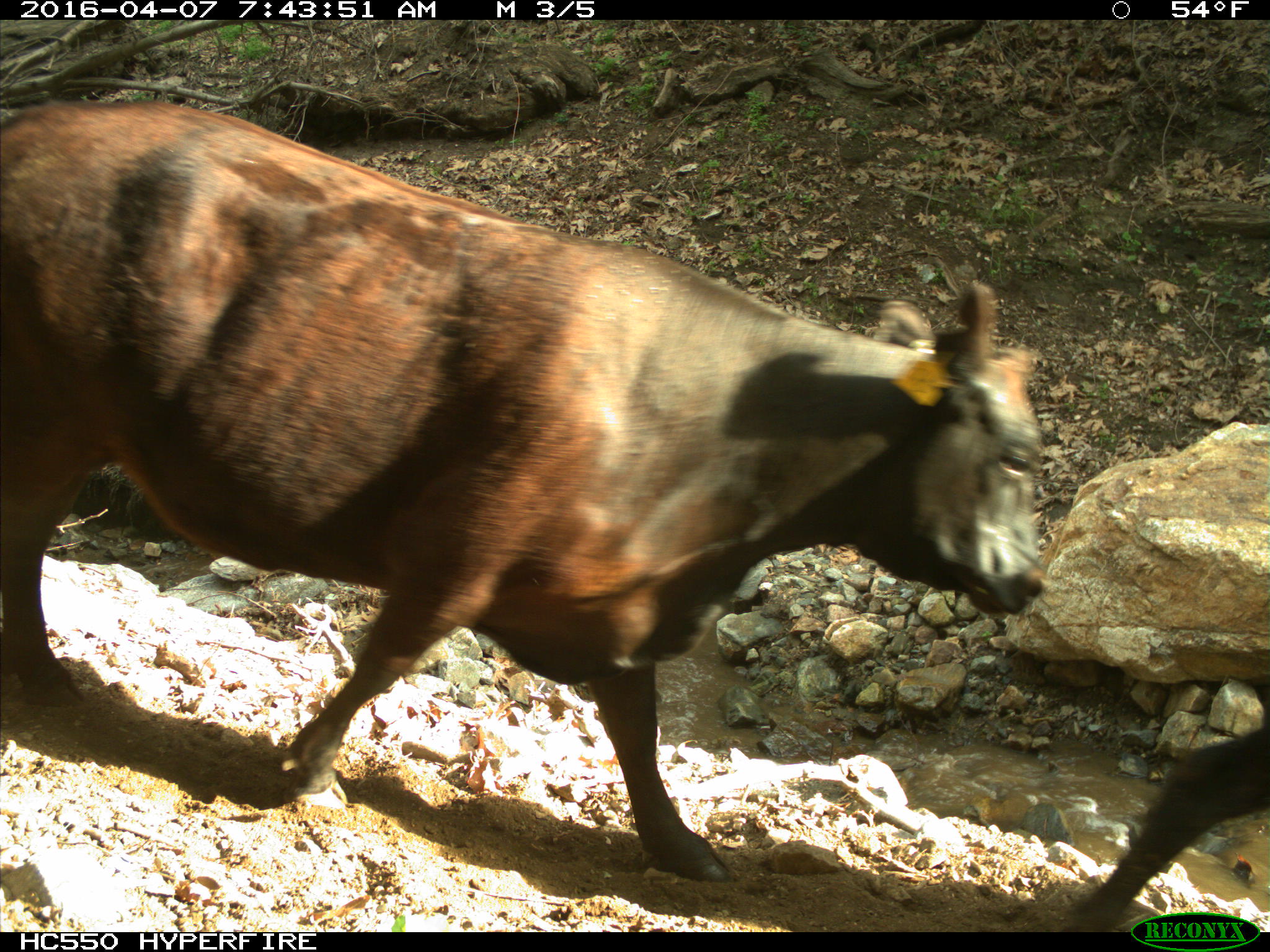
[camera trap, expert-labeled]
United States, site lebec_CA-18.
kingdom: Animalia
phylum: Chordata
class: Mammalia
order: Artiodactyla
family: Bovidae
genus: Bos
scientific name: Bos taurus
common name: domestic cow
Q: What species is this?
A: Bos taurus (domestic cow).